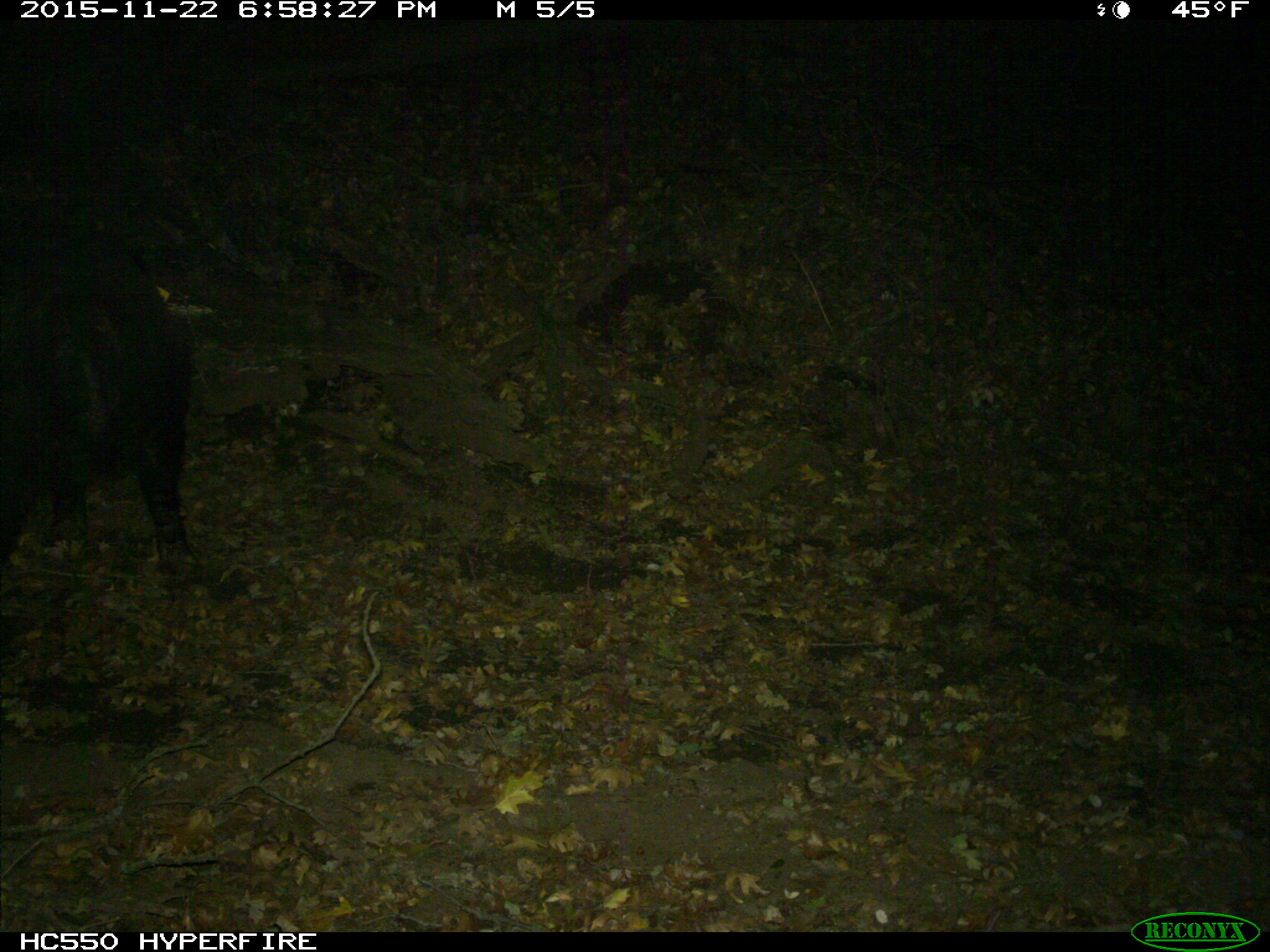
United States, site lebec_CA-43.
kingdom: Animalia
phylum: Chordata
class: Mammalia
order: Artiodactyla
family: Suidae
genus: Sus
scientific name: Sus scrofa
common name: wild boar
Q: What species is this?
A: Sus scrofa (wild boar).